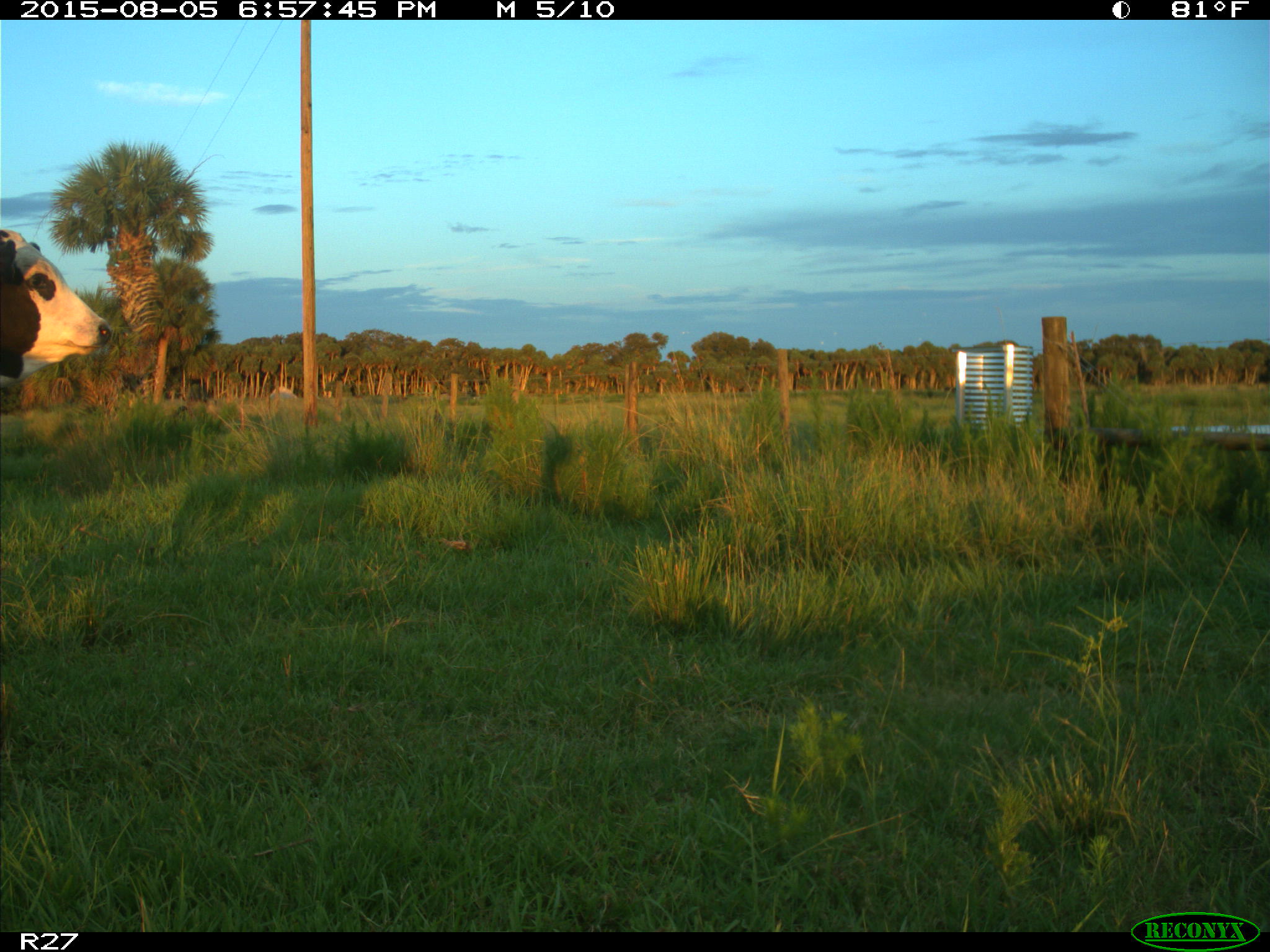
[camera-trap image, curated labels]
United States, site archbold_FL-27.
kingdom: Animalia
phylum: Chordata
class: Mammalia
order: Artiodactyla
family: Bovidae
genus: Bos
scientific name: Bos taurus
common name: domestic cow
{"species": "Bos taurus (domestic cow)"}